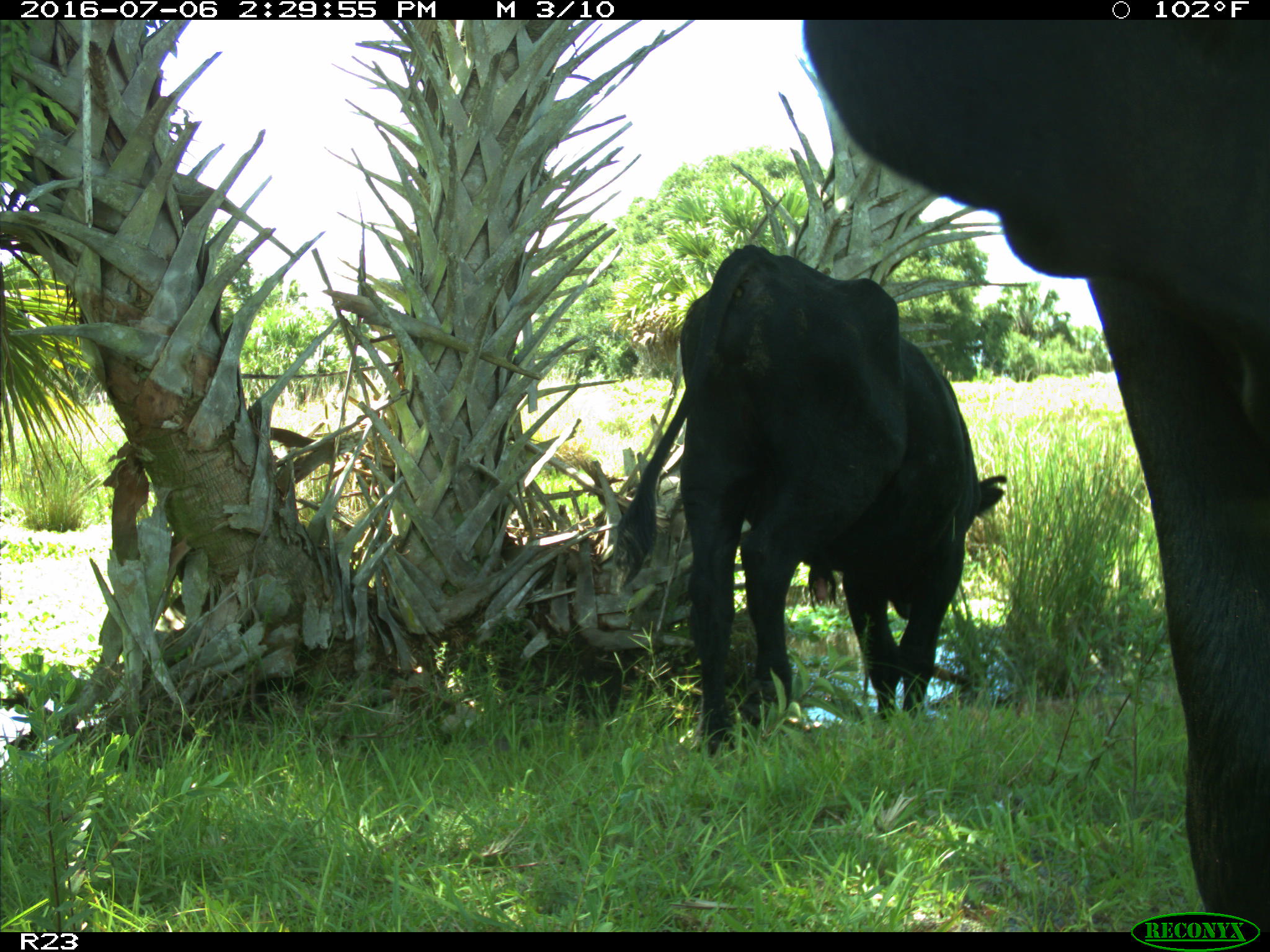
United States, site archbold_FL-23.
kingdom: Animalia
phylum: Chordata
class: Mammalia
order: Artiodactyla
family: Bovidae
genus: Bos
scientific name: Bos taurus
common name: domestic cow